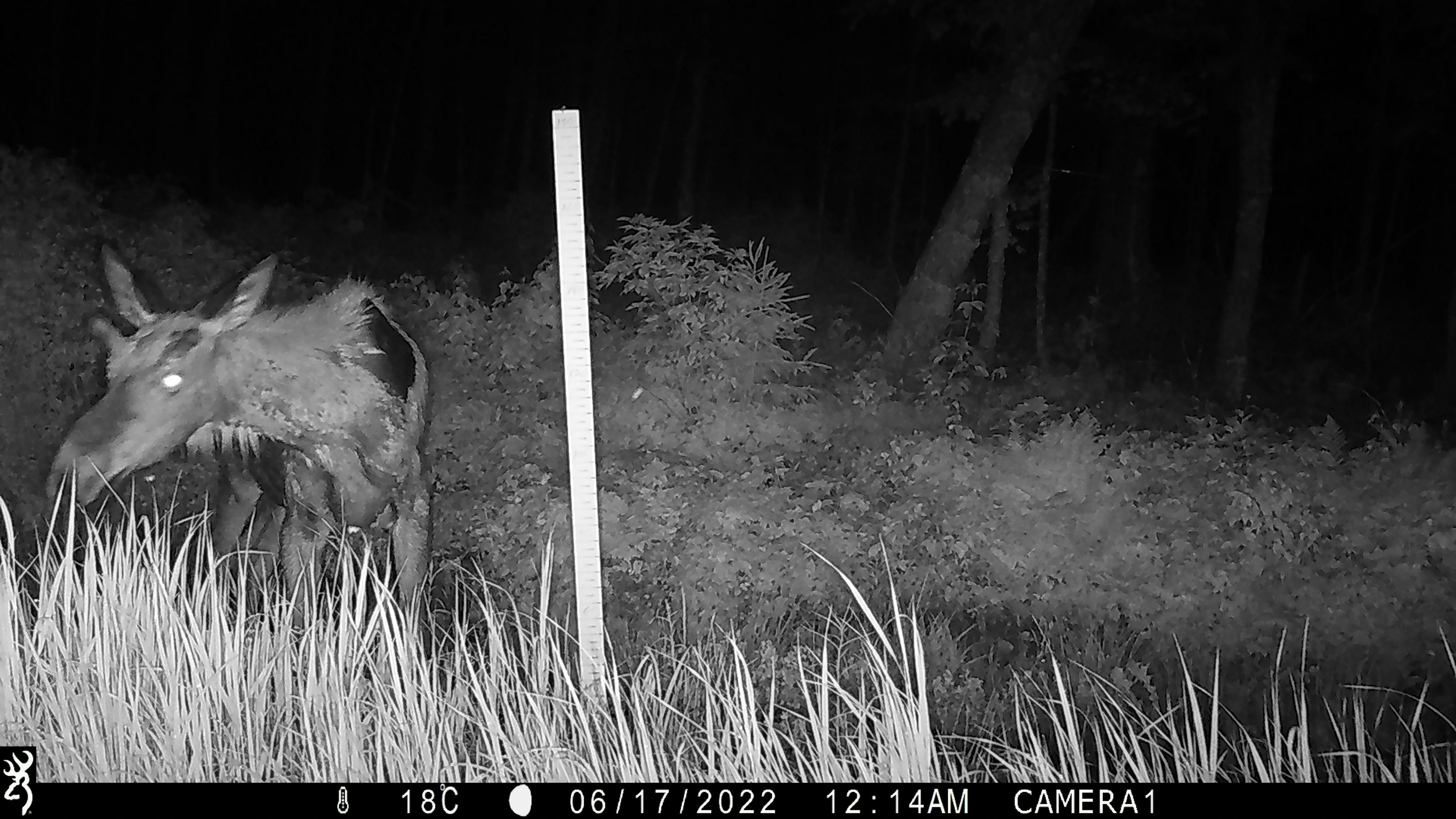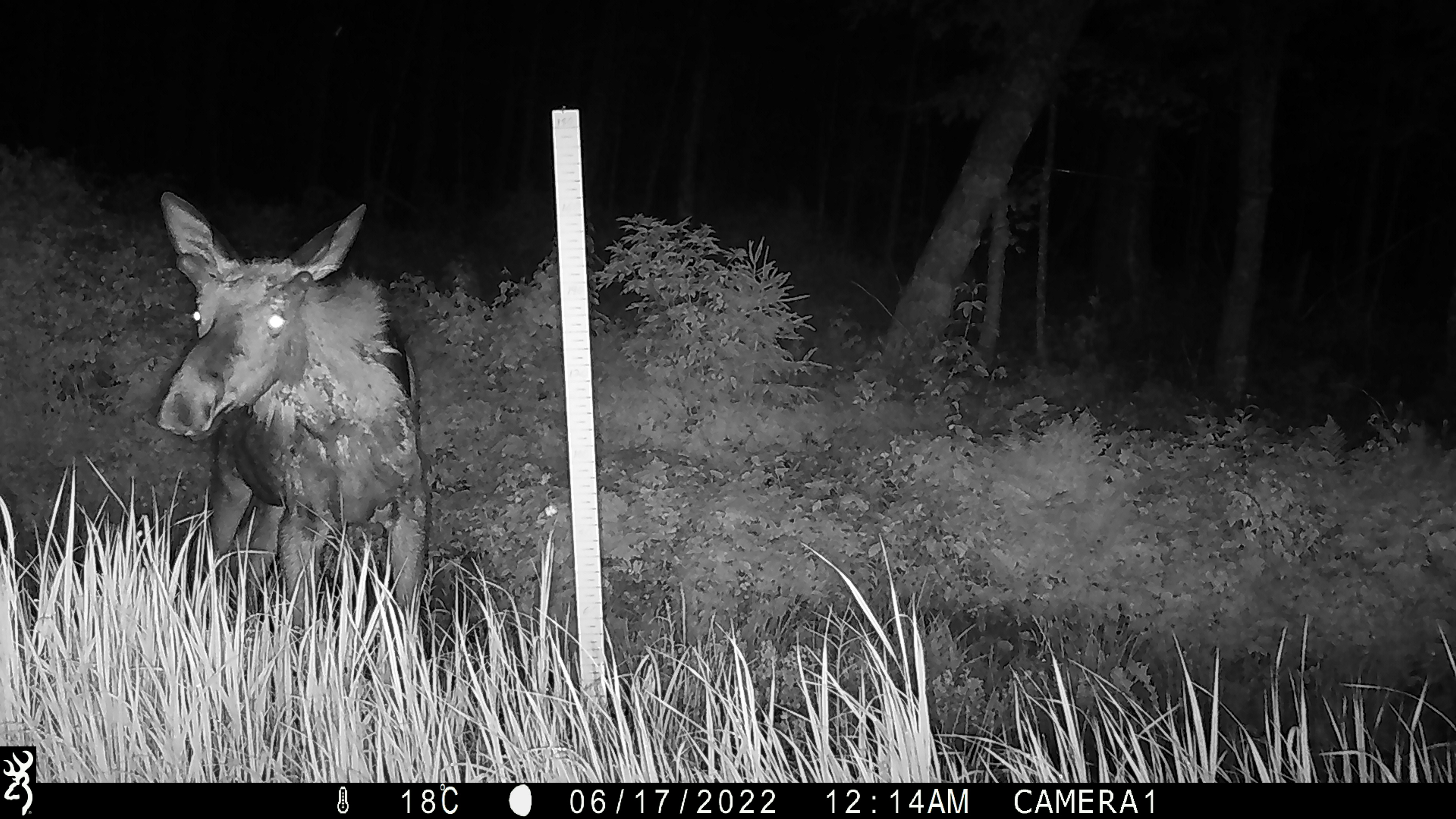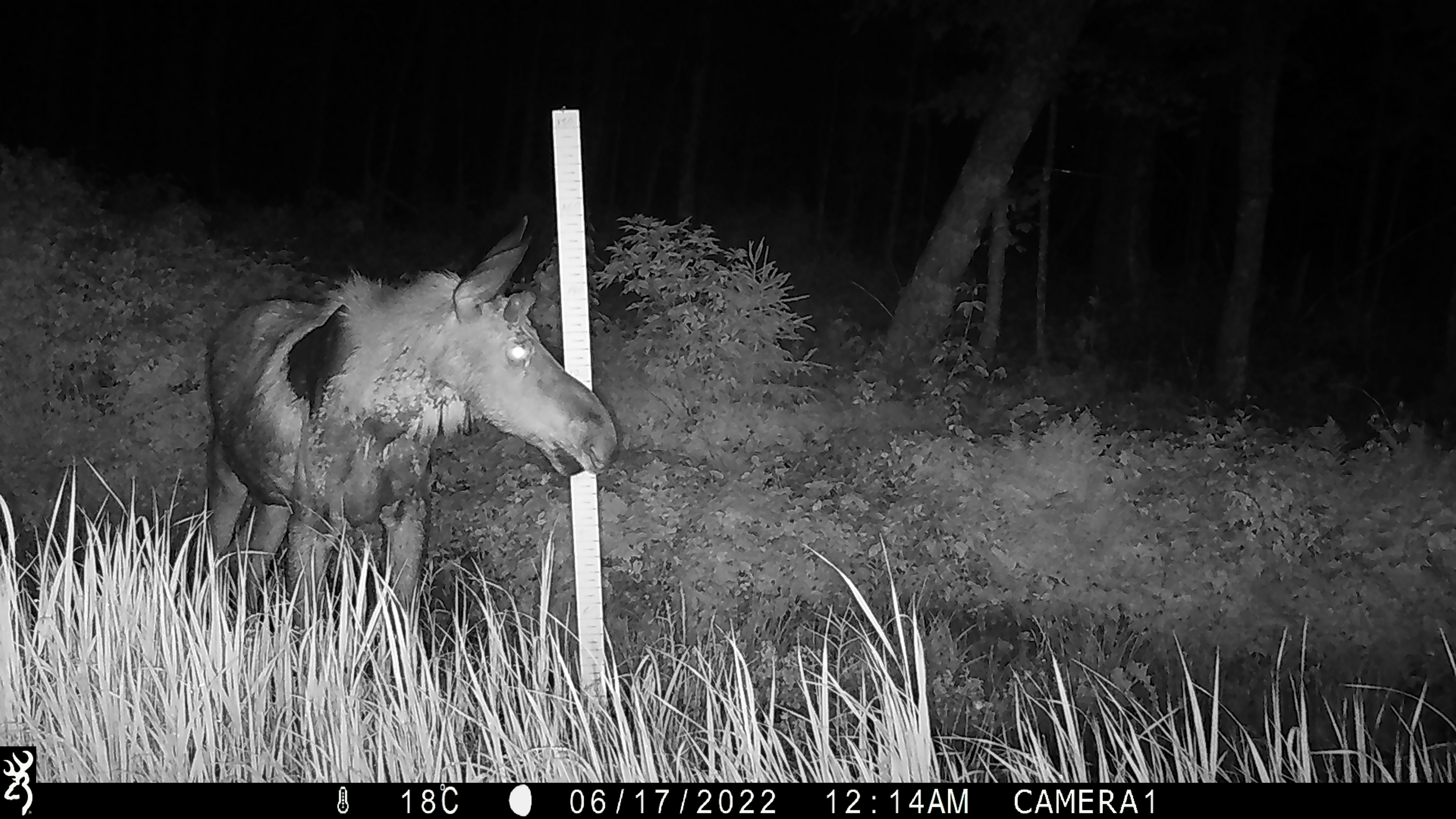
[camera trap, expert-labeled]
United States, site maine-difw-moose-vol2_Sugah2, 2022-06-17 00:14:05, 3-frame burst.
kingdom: Animalia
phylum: Chordata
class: Mammalia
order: Artiodactyla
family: Cervidae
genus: Alces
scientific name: Alces alces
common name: moose